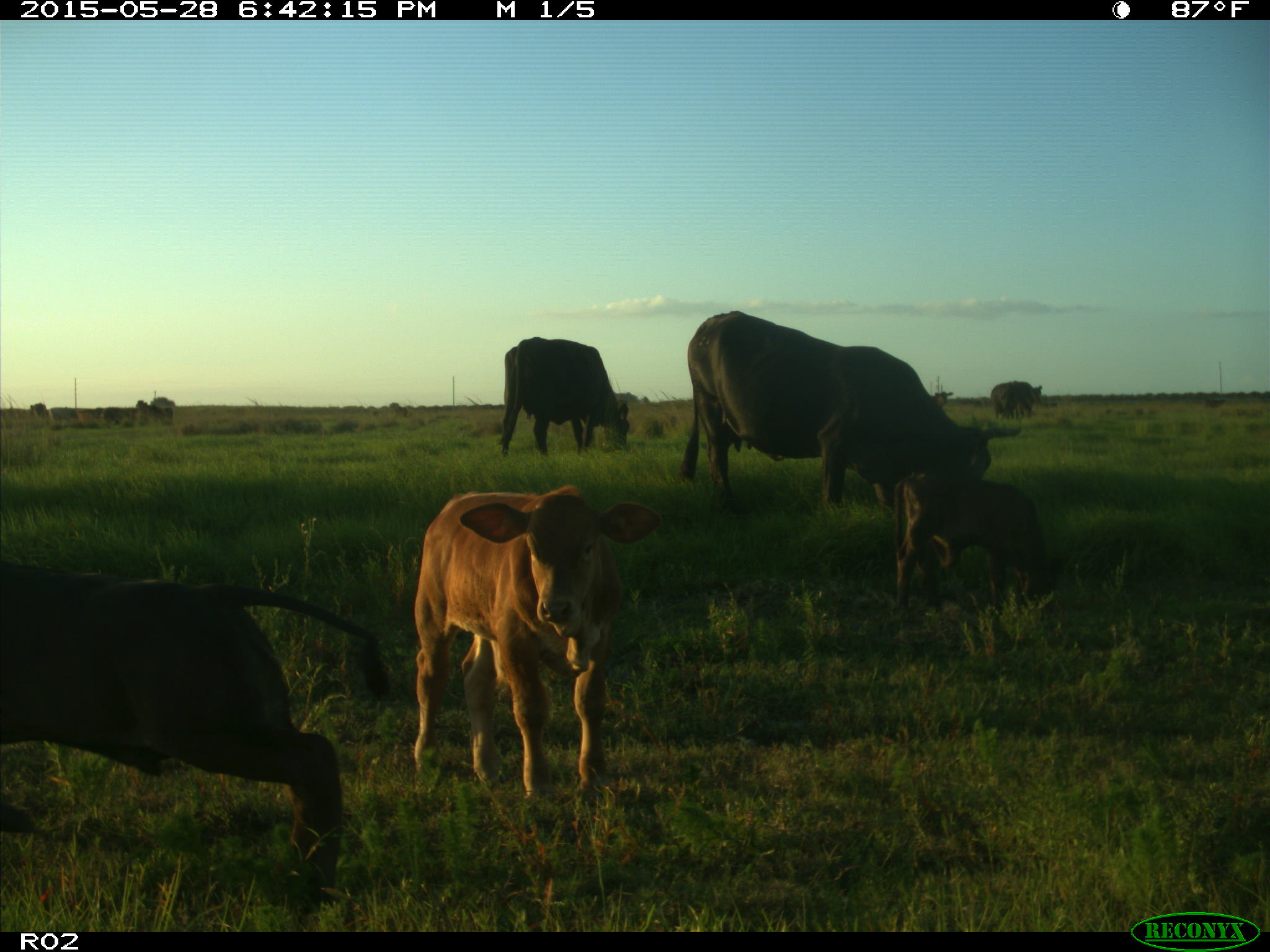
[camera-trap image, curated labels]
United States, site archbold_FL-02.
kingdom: Animalia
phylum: Chordata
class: Mammalia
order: Artiodactyla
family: Bovidae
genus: Bos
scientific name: Bos taurus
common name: domestic cow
Bos taurus (domestic cow).